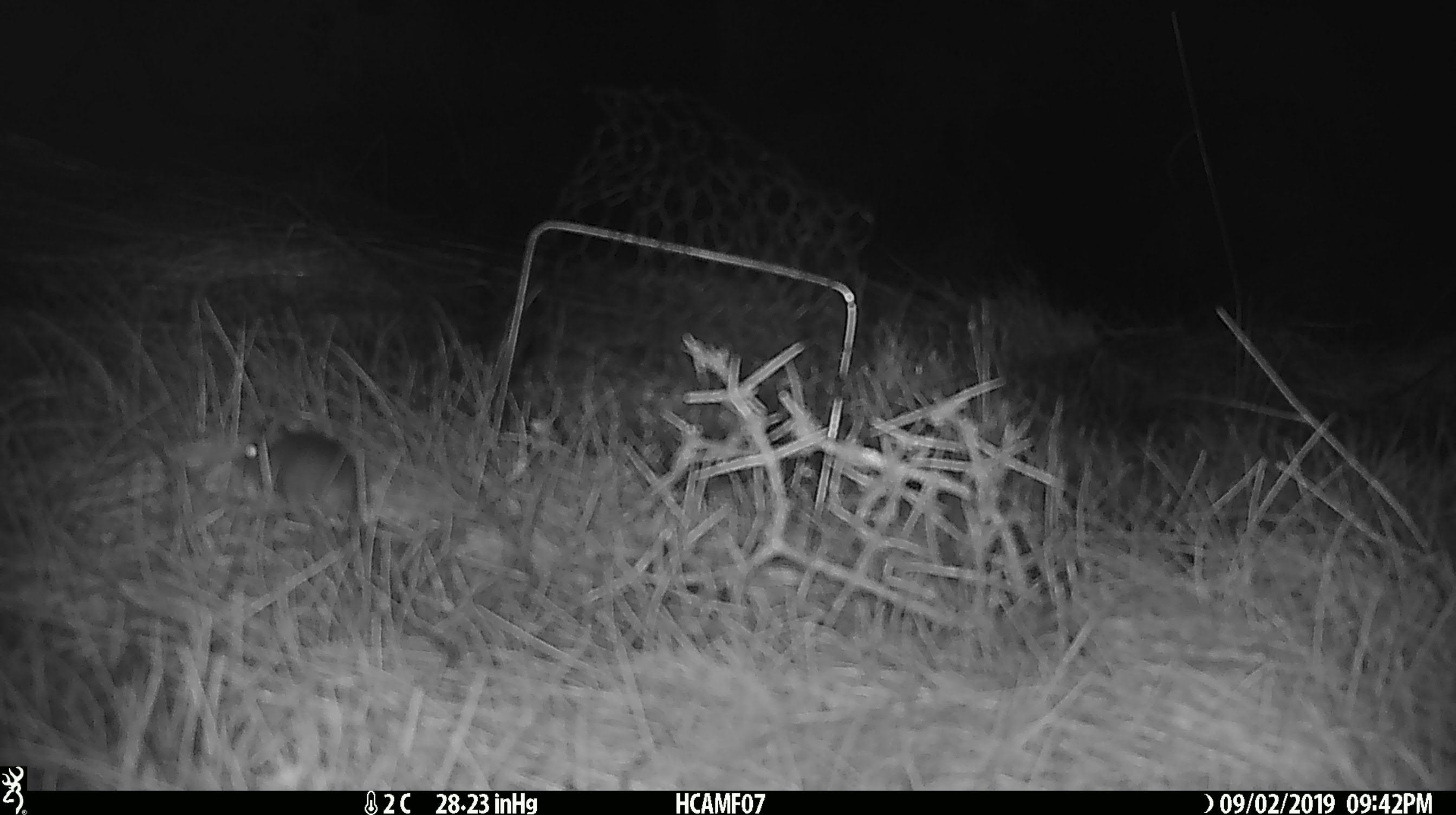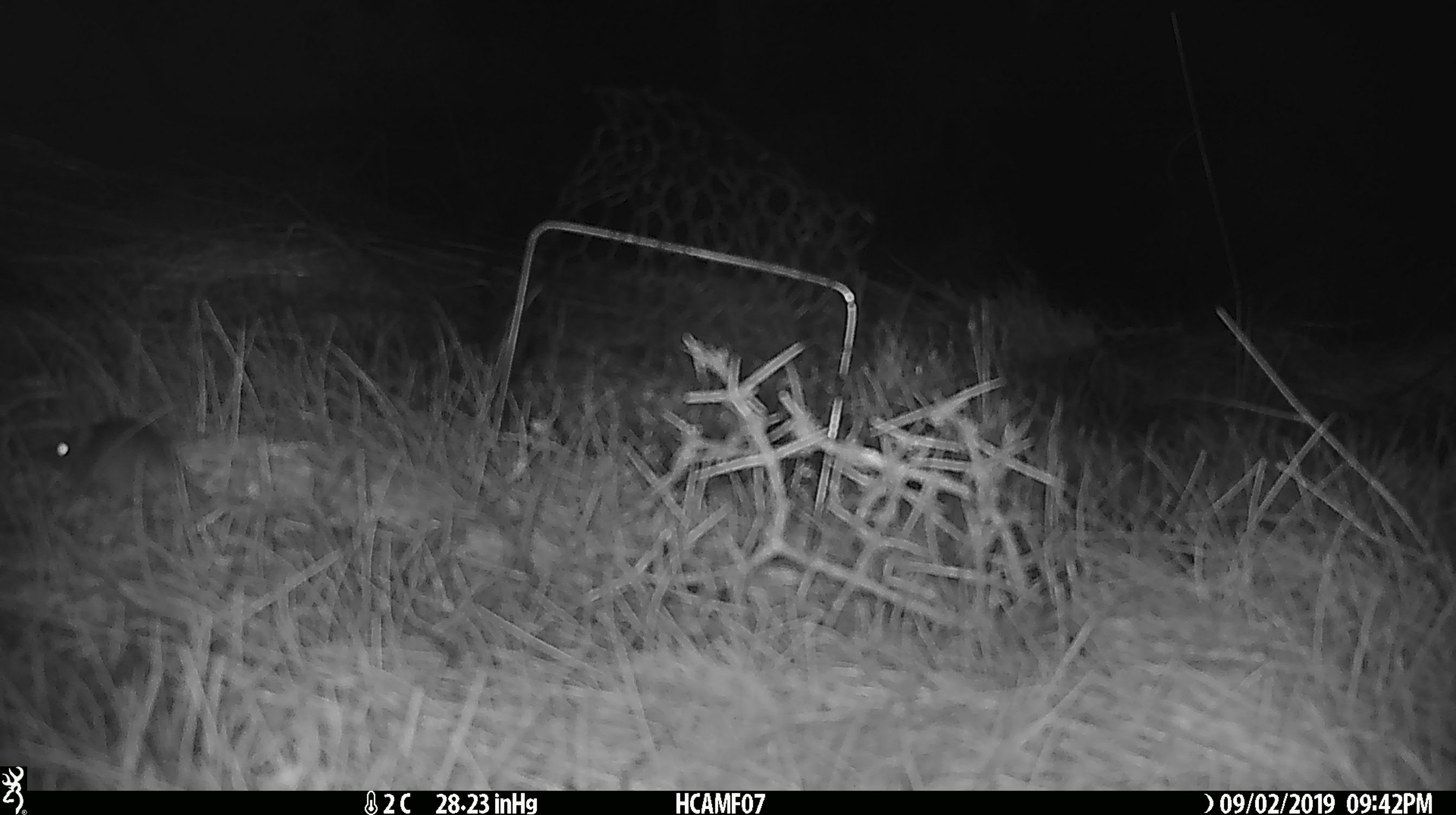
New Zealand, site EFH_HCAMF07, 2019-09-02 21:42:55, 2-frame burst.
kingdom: Animalia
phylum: Chordata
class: Mammalia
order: Rodentia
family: Muridae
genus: Mus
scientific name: Mus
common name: mouse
Mouse (Mus).